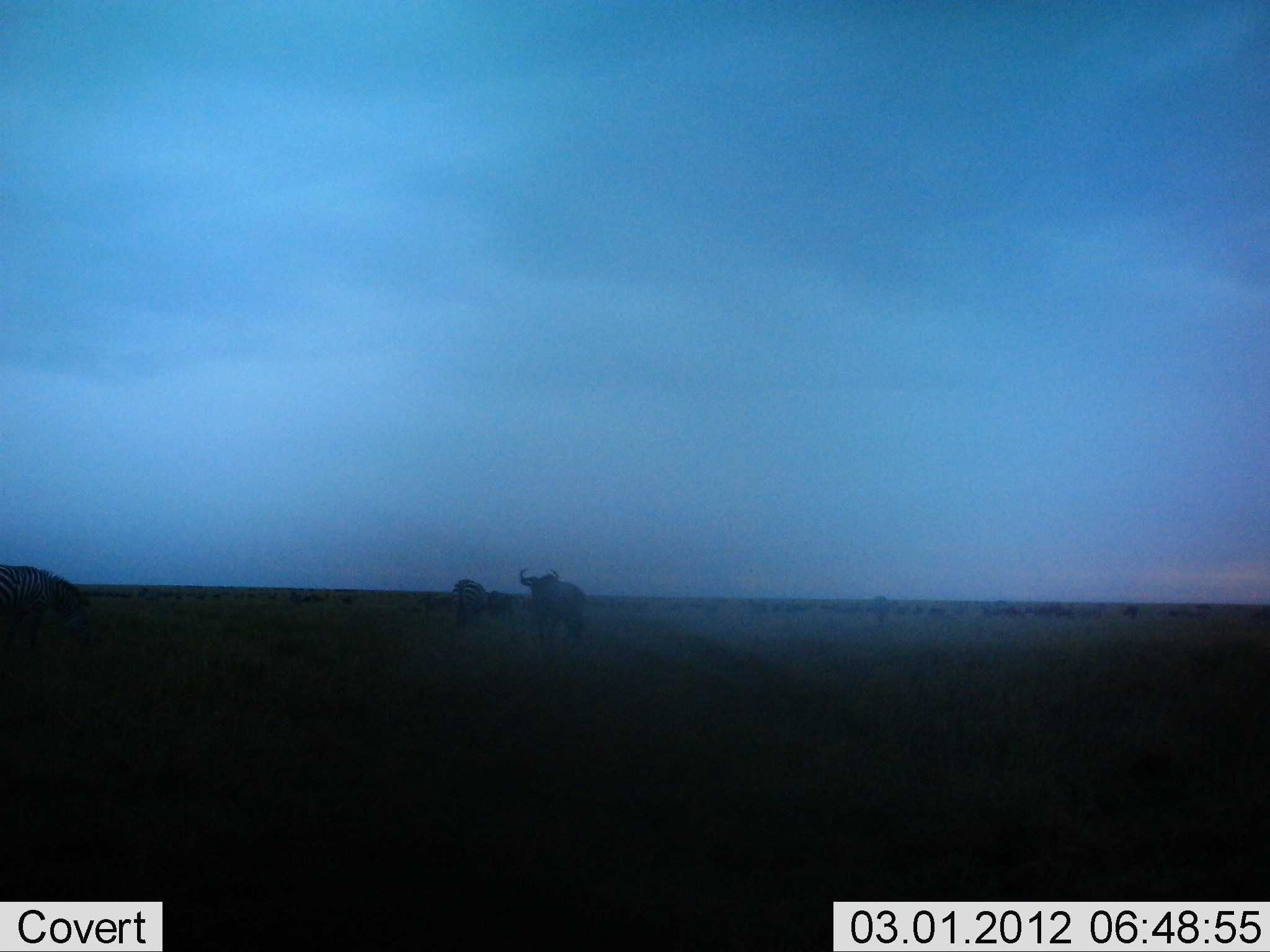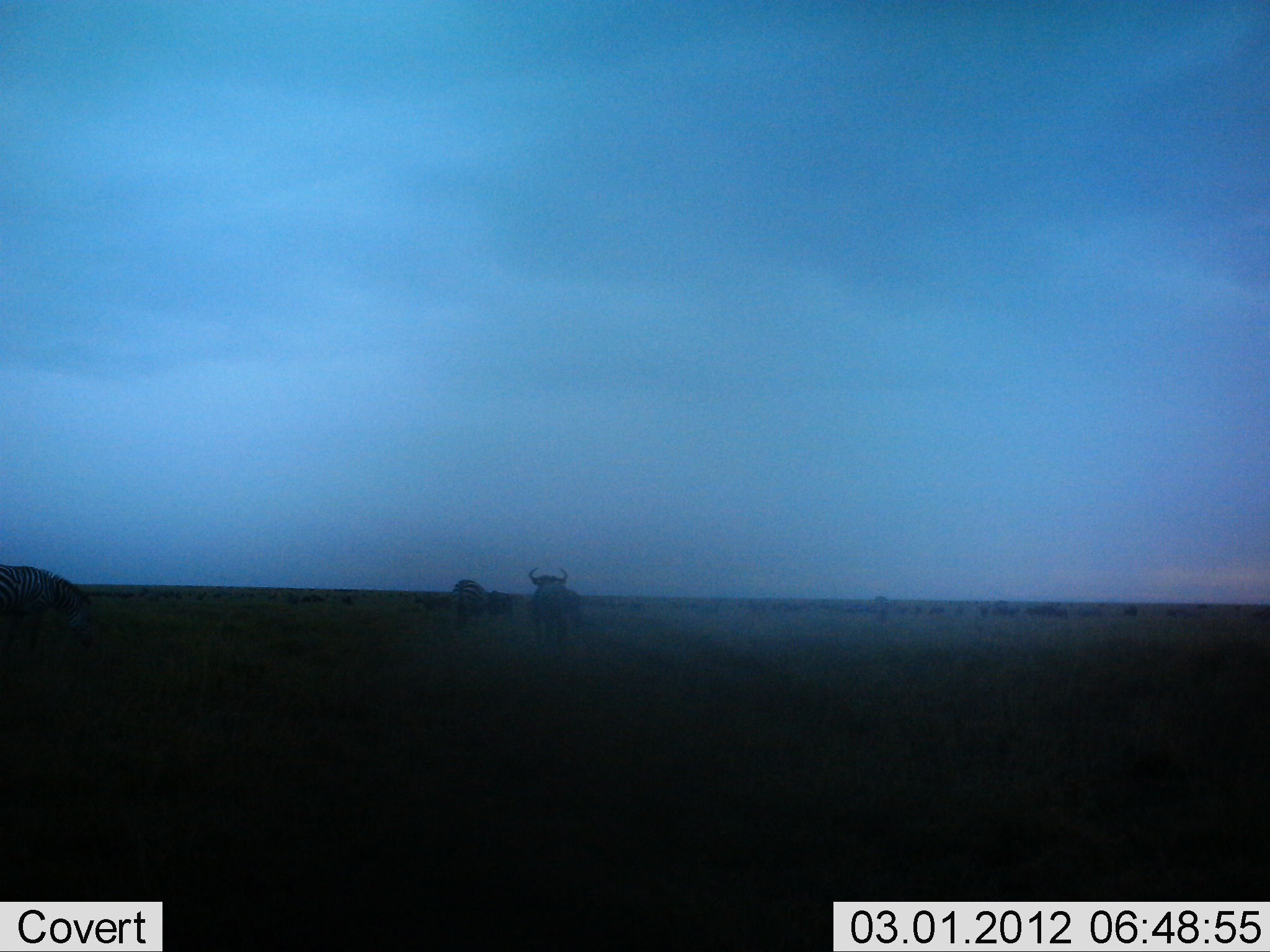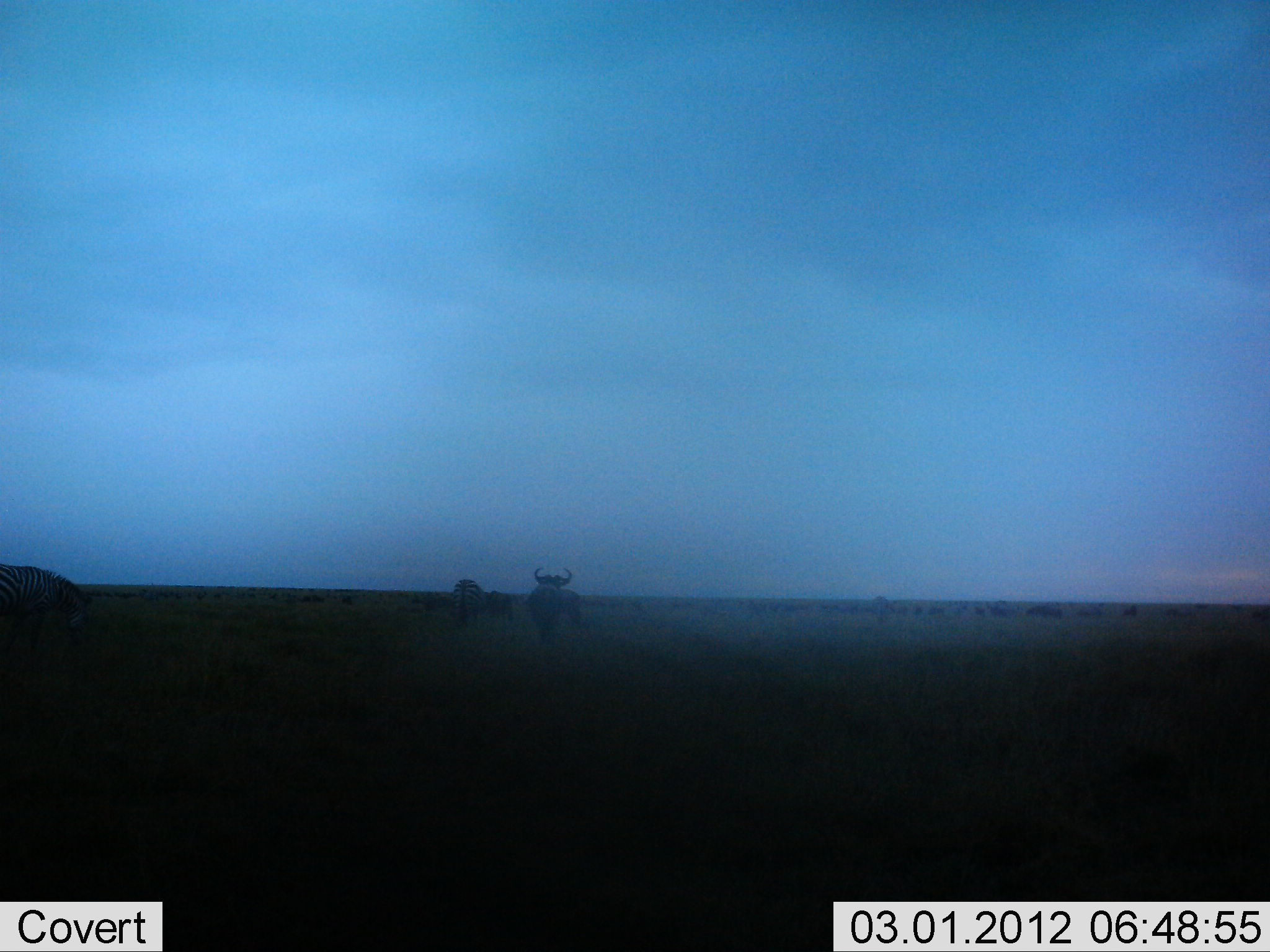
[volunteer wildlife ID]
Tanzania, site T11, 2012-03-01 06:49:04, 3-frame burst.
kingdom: Animalia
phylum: Chordata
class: Mammalia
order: Artiodactyla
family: Bovidae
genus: Connochaetes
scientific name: Connochaetes taurinus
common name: blue wildebeest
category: wildebeest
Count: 11-50.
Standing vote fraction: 58%.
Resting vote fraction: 4%.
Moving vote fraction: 50%.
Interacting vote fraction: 4%.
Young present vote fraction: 0%.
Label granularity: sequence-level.